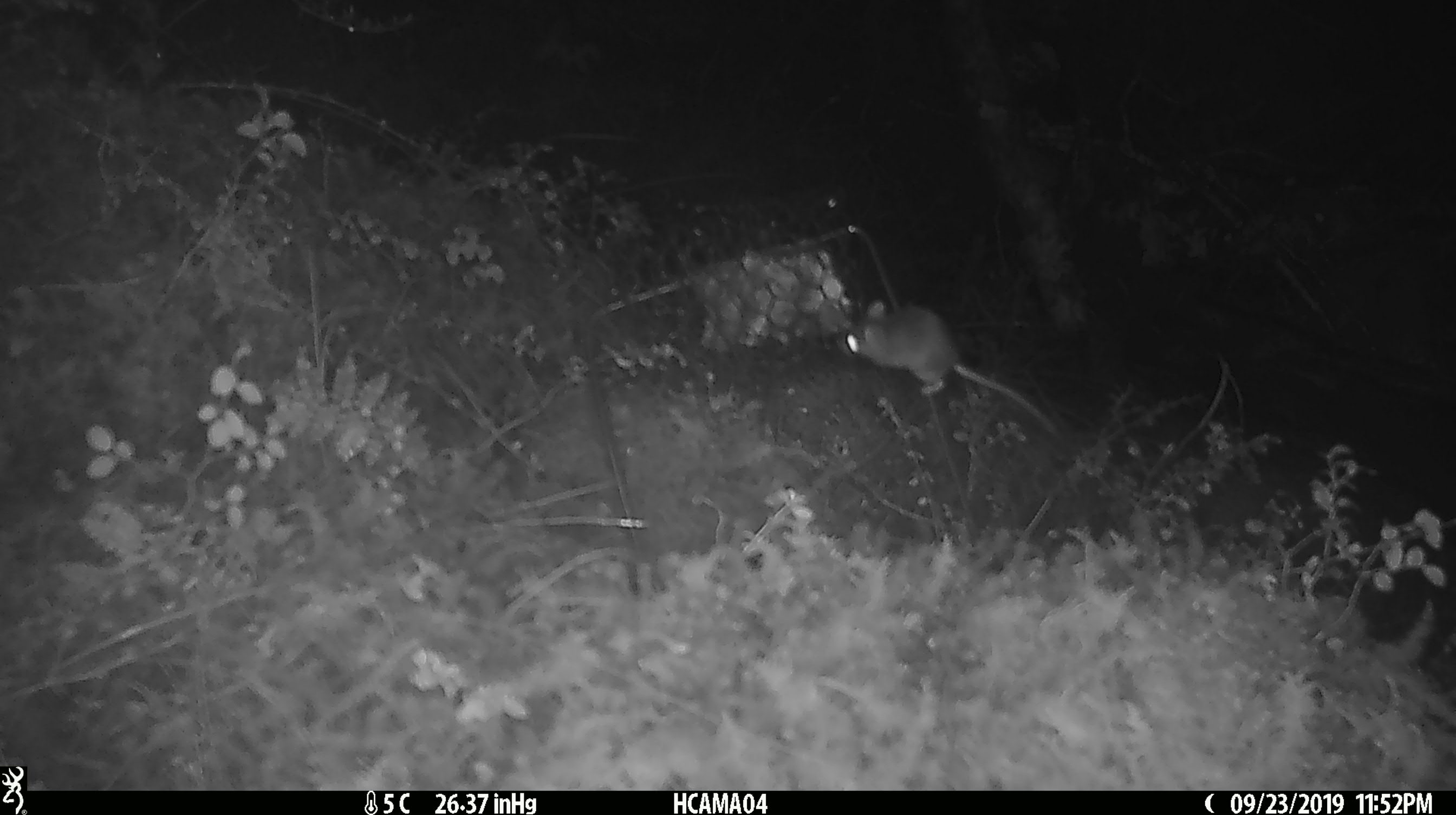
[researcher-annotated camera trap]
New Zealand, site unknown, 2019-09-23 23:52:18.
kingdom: Animalia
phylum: Chordata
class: Mammalia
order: Rodentia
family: Muridae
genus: Mus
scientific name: Mus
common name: mouse